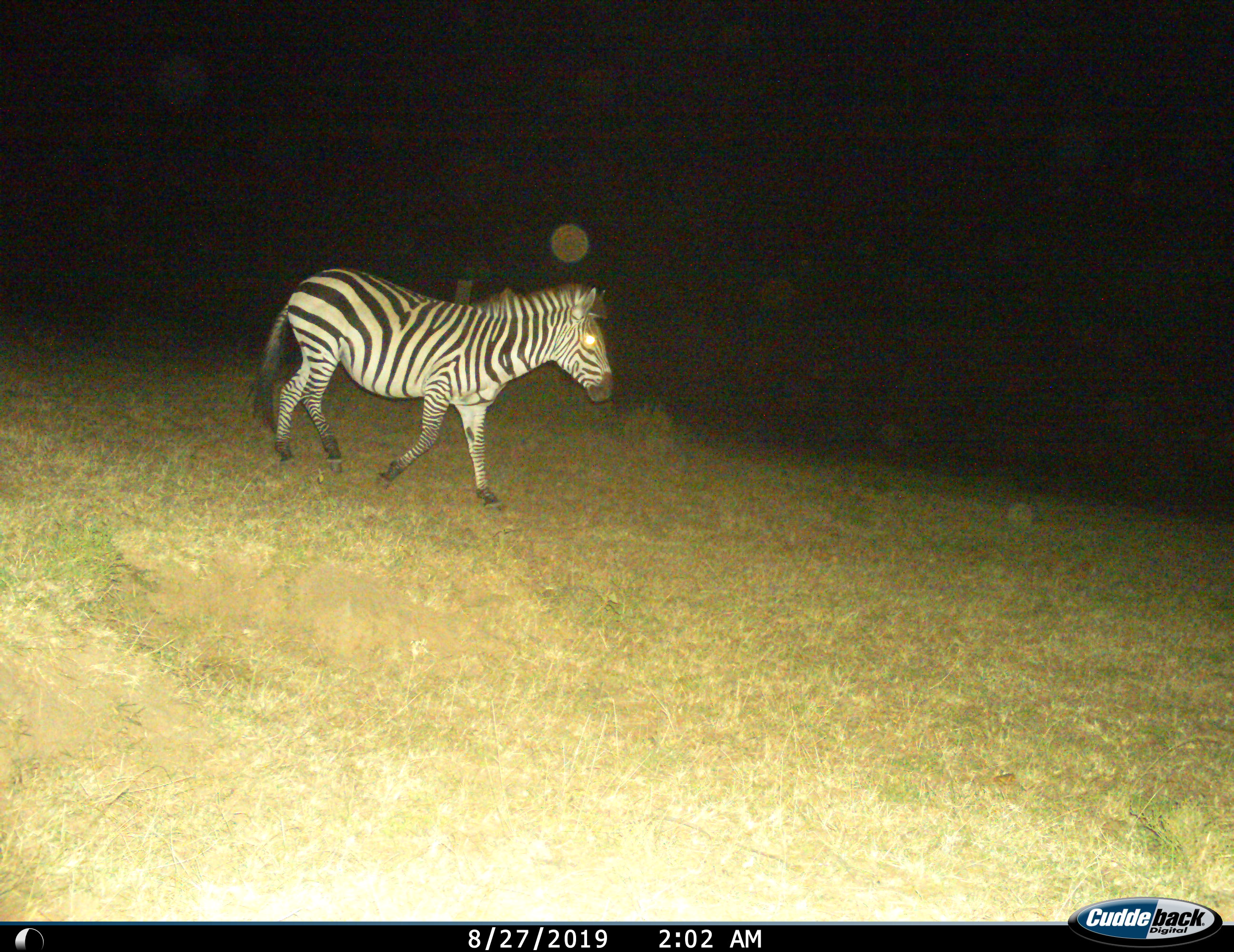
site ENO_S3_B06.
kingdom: Animalia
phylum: Chordata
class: Mammalia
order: Perissodactyla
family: Equidae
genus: Equus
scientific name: Equus quagga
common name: plains zebra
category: zebraplains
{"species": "zebraplains (plains zebra) (Equus quagga)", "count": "1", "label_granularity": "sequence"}